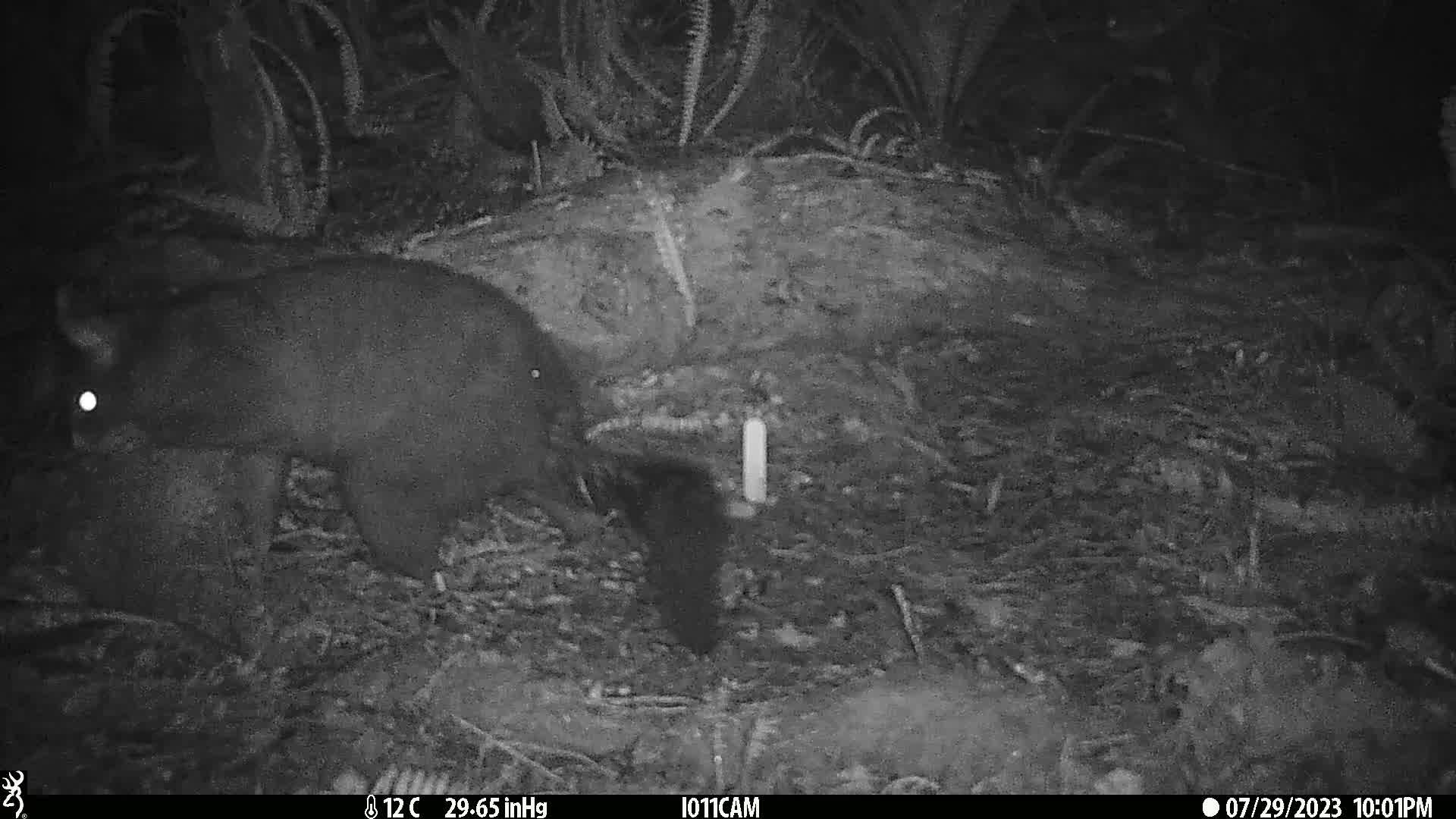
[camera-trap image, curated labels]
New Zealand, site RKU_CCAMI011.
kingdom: Animalia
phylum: Chordata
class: Mammalia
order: Diprotodontia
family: Phalangeridae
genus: Trichosurus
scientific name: Trichosurus vulpecula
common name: common brushtail possum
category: possum